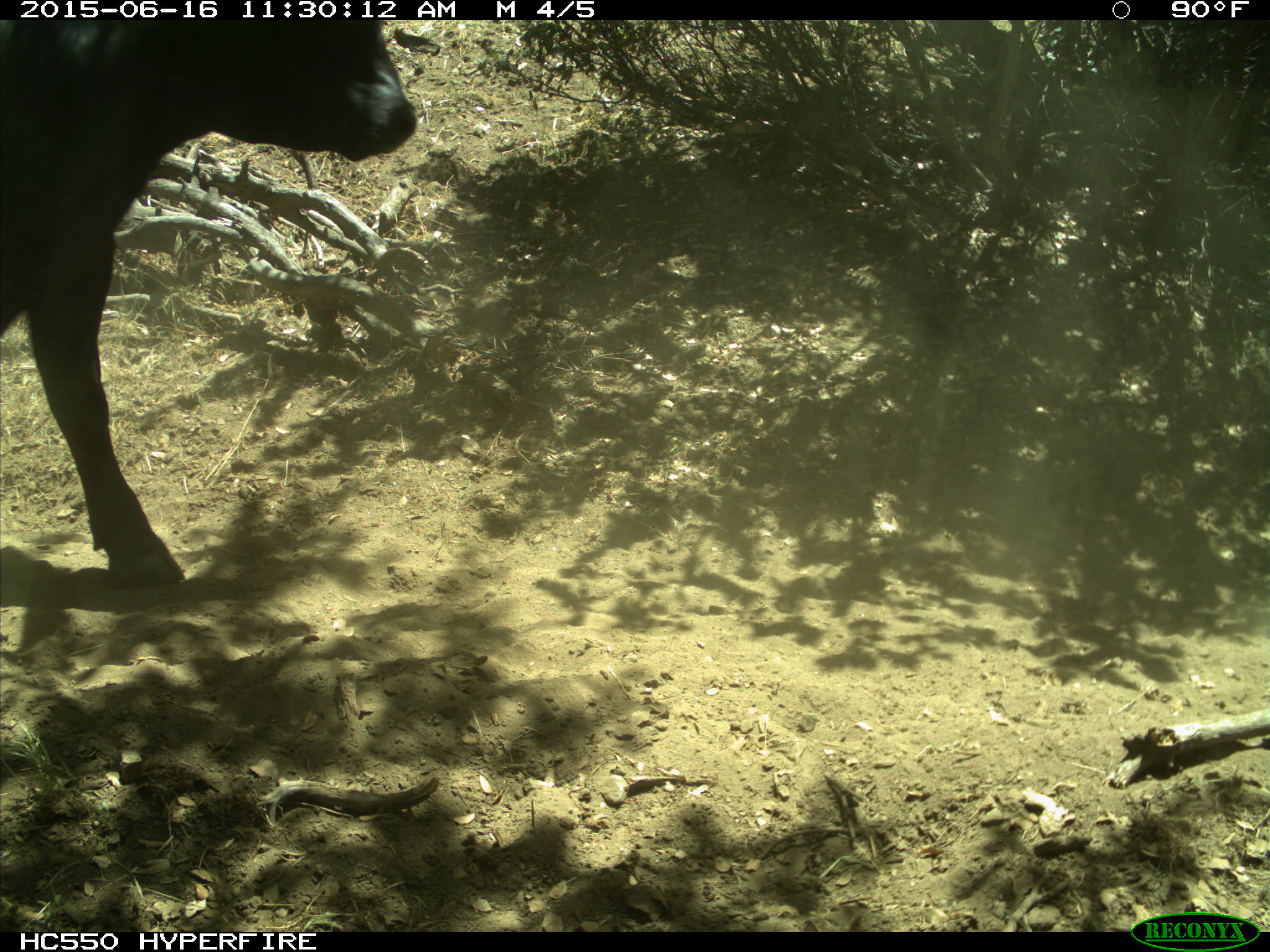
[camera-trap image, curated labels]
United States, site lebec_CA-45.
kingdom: Animalia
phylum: Chordata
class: Mammalia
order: Artiodactyla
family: Bovidae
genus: Bos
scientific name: Bos taurus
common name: domestic cow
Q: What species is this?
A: Bos taurus (domestic cow).